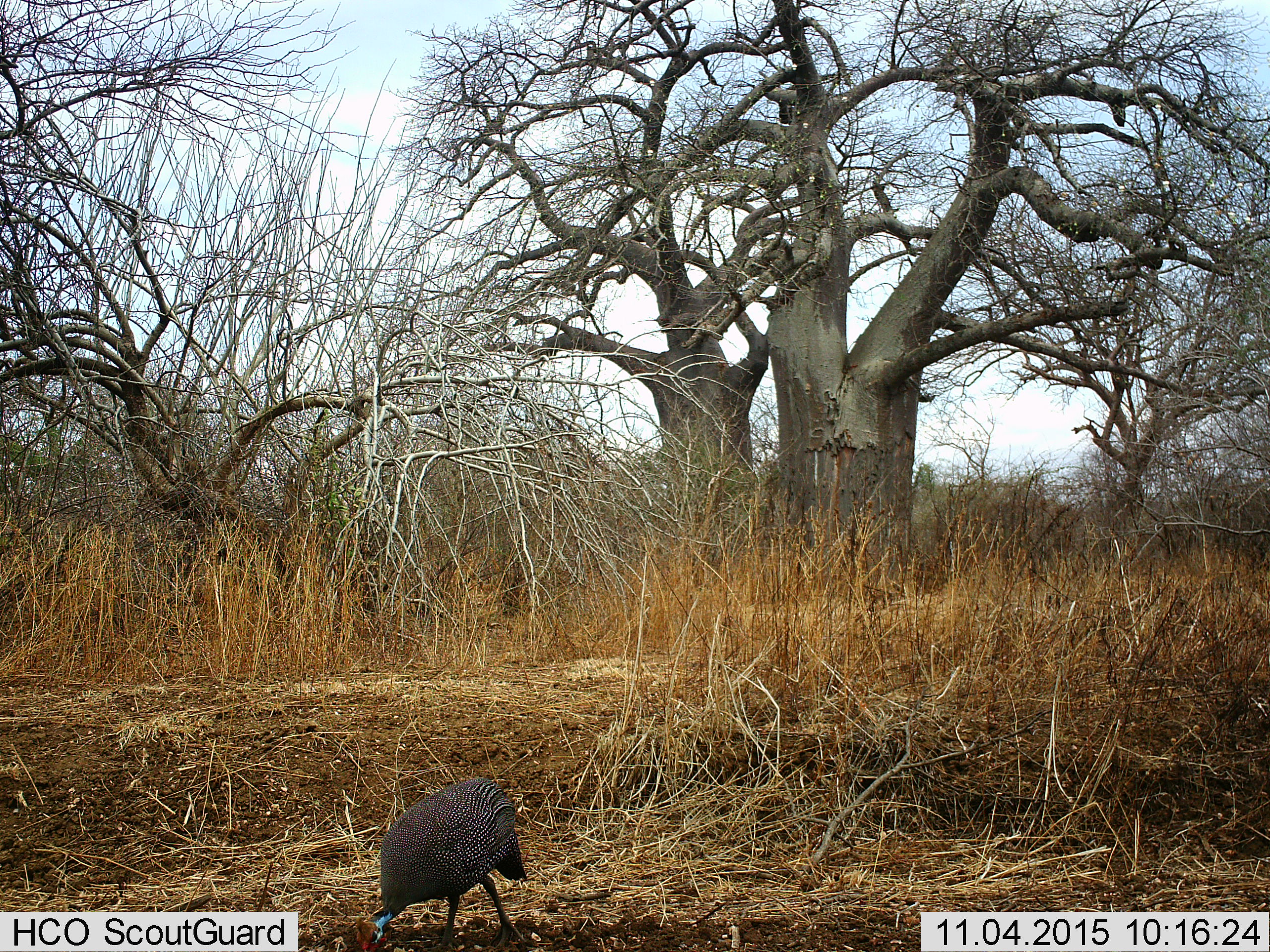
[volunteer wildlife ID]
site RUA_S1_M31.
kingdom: Animalia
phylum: Chordata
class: Aves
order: Galliformes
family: Numididae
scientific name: Numididae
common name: guineafowl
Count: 1.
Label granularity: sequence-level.